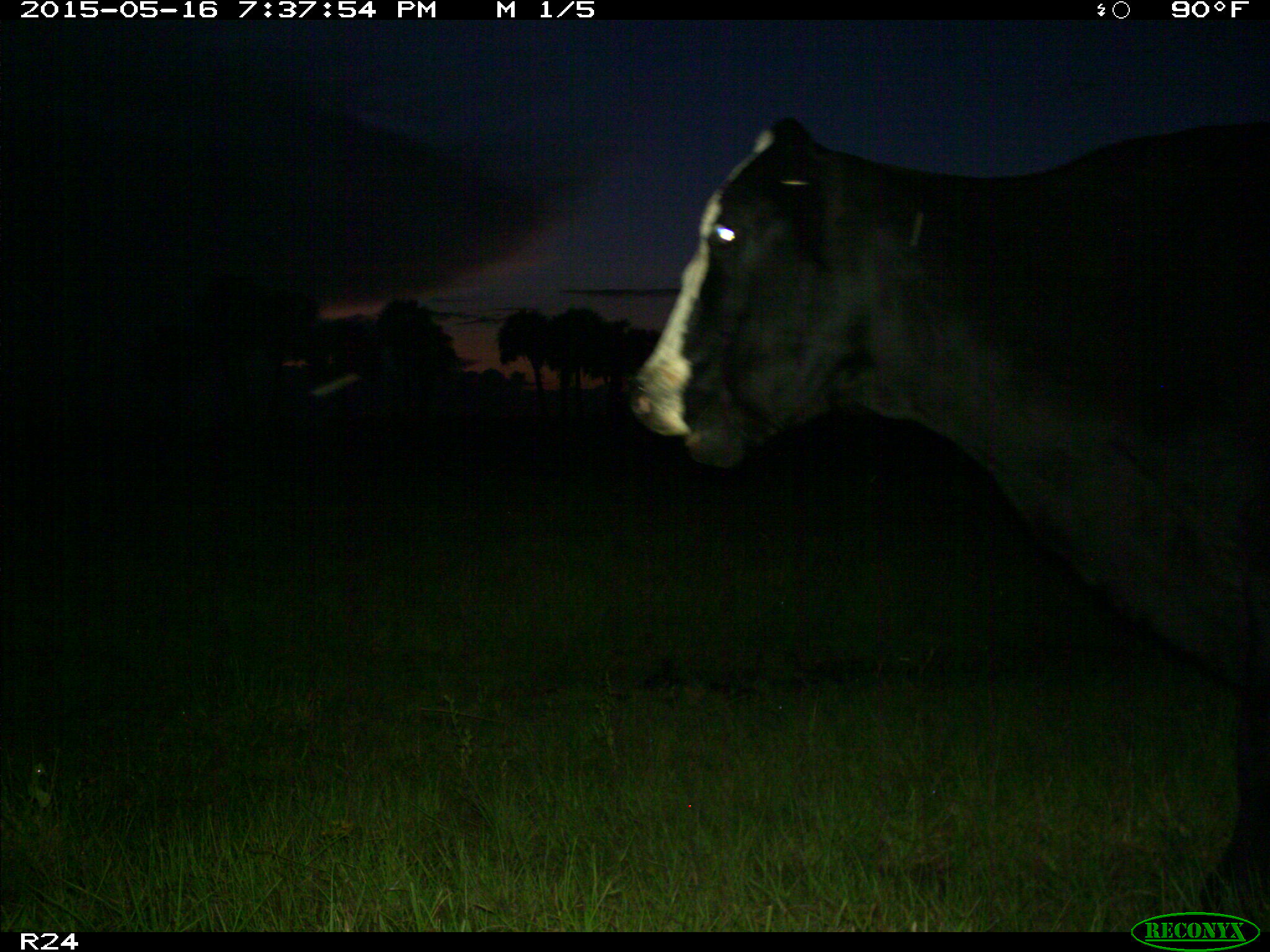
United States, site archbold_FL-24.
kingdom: Animalia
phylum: Chordata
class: Mammalia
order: Artiodactyla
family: Bovidae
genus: Bos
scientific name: Bos taurus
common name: domestic cow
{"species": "Bos taurus (domestic cow)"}